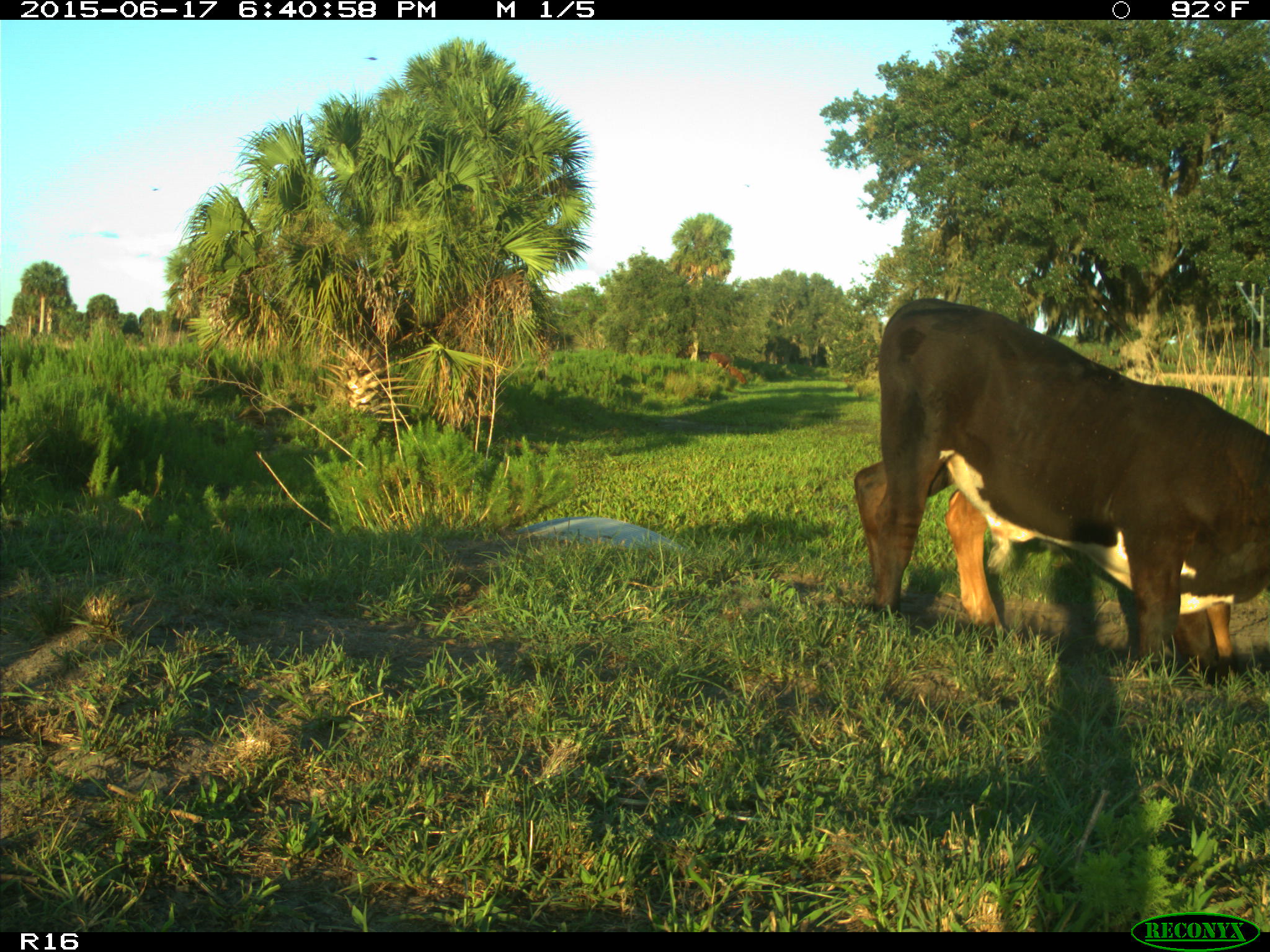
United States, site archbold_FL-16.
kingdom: Animalia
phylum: Chordata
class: Mammalia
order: Artiodactyla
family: Bovidae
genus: Bos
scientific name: Bos taurus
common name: domestic cow